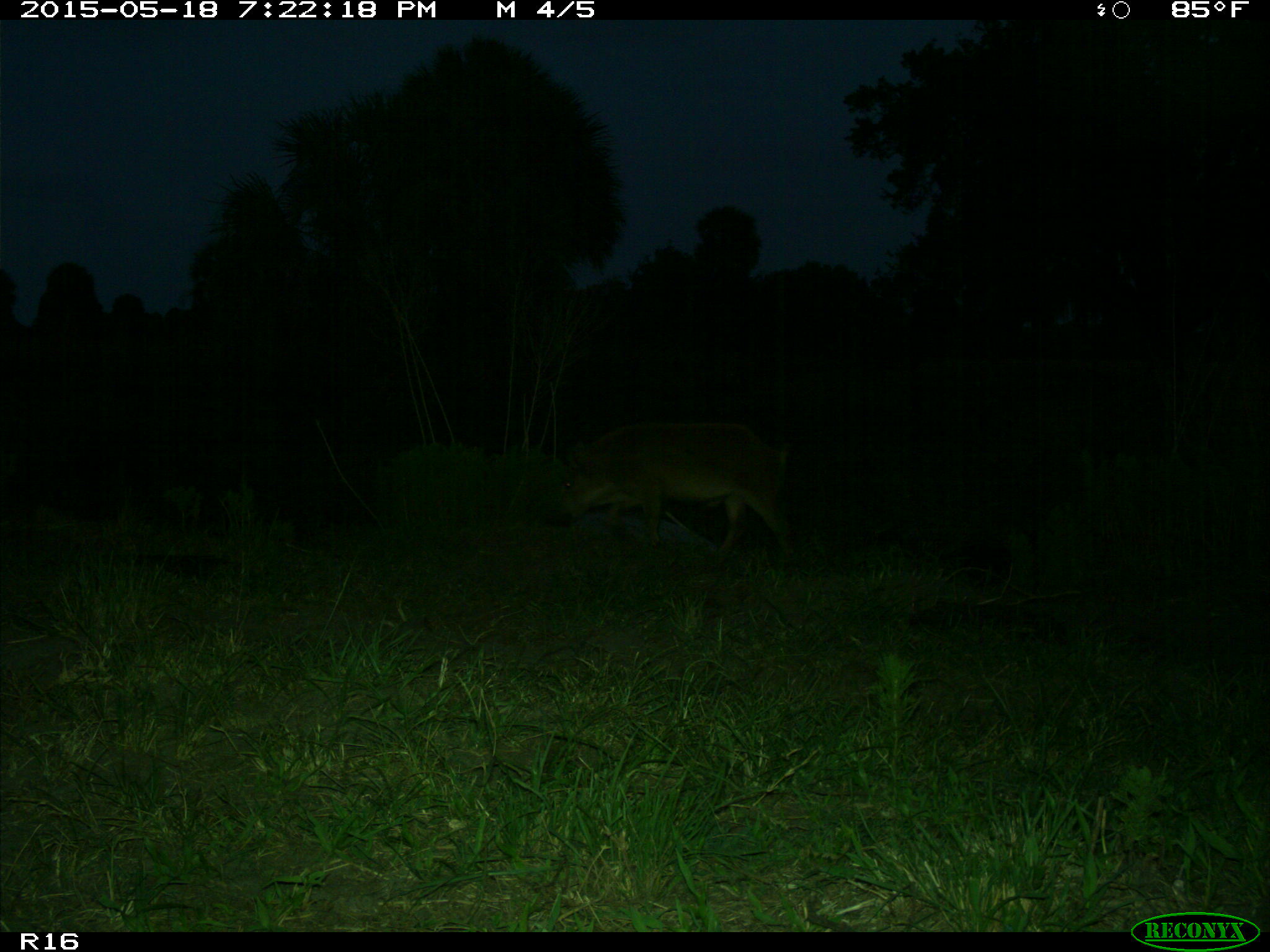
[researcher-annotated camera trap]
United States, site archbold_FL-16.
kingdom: Animalia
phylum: Chordata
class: Mammalia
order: Artiodactyla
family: Suidae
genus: Sus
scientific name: Sus scrofa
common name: wild boar